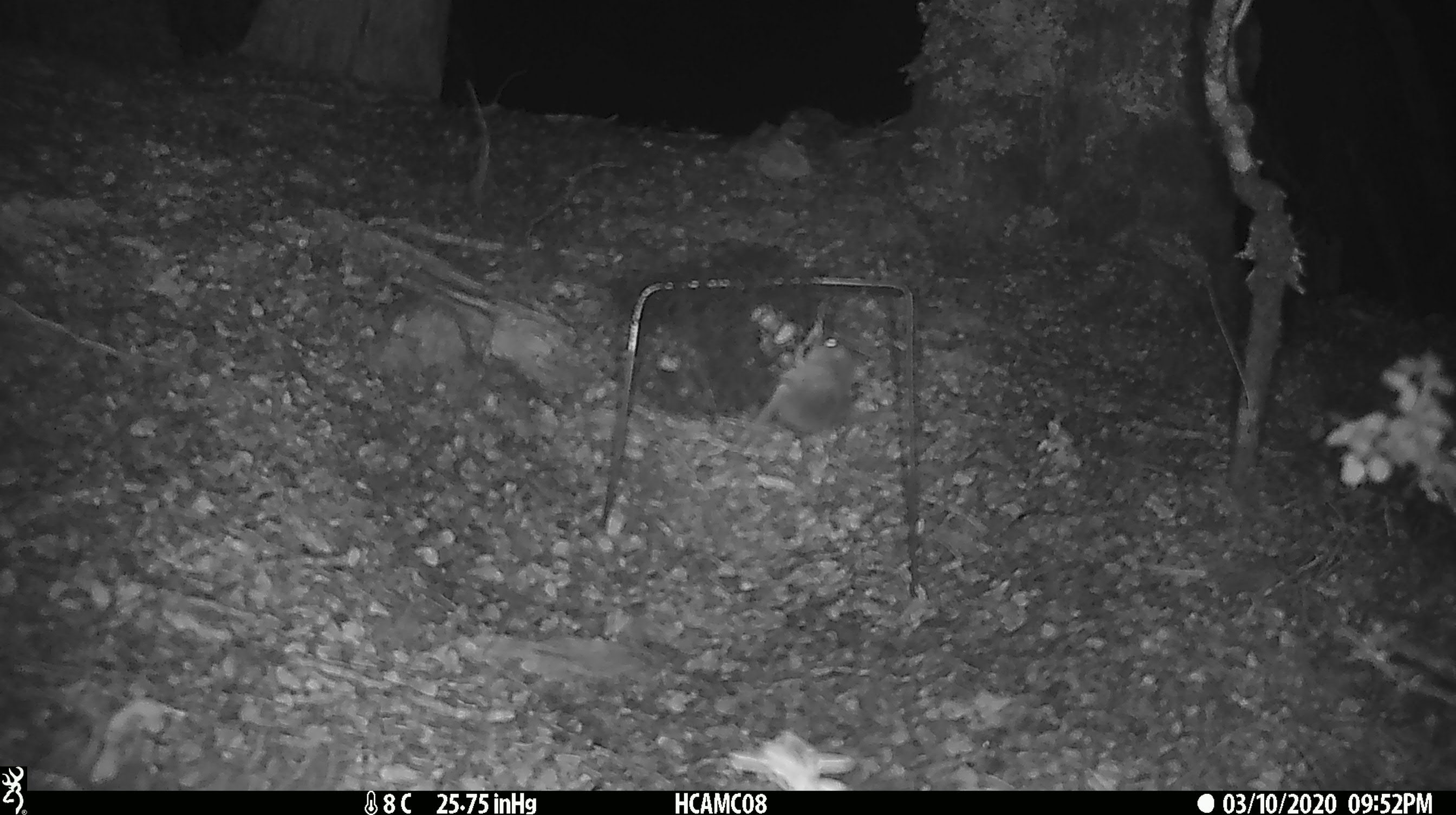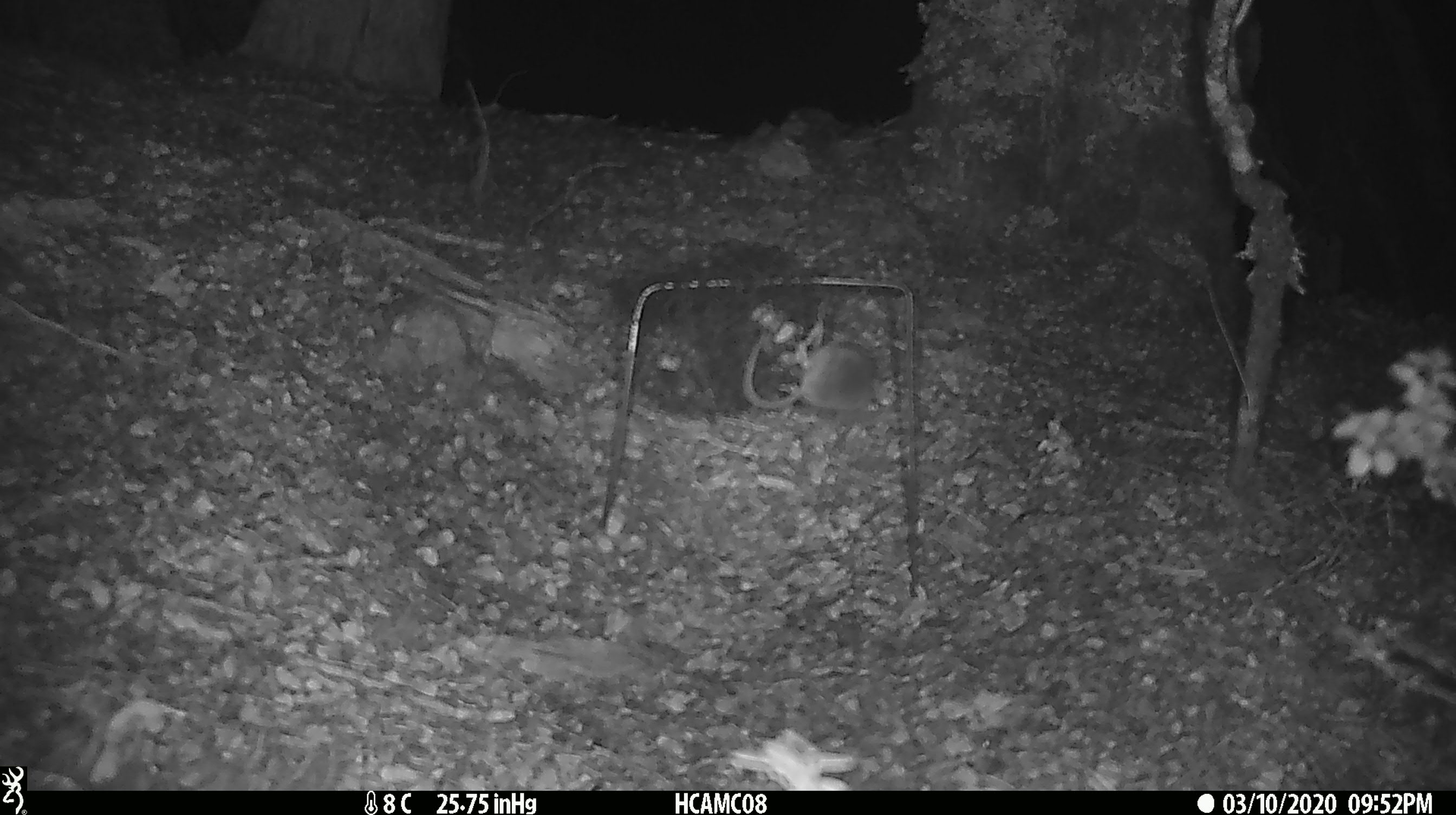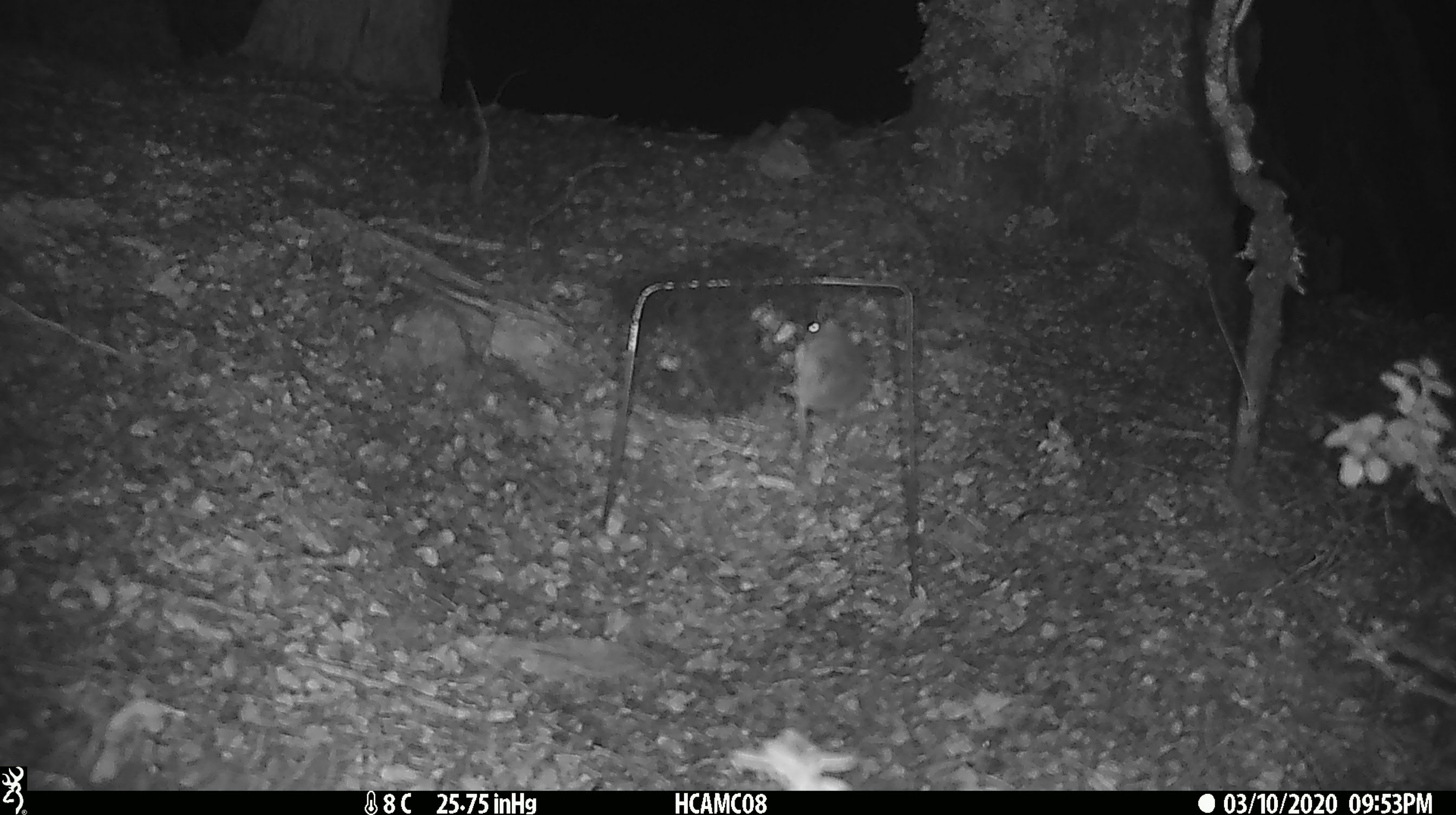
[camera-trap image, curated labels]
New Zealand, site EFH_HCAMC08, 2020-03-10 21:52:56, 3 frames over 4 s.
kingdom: Animalia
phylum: Chordata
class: Mammalia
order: Rodentia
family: Muridae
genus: Mus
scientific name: Mus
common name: mouse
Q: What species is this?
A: Mouse (Mus).